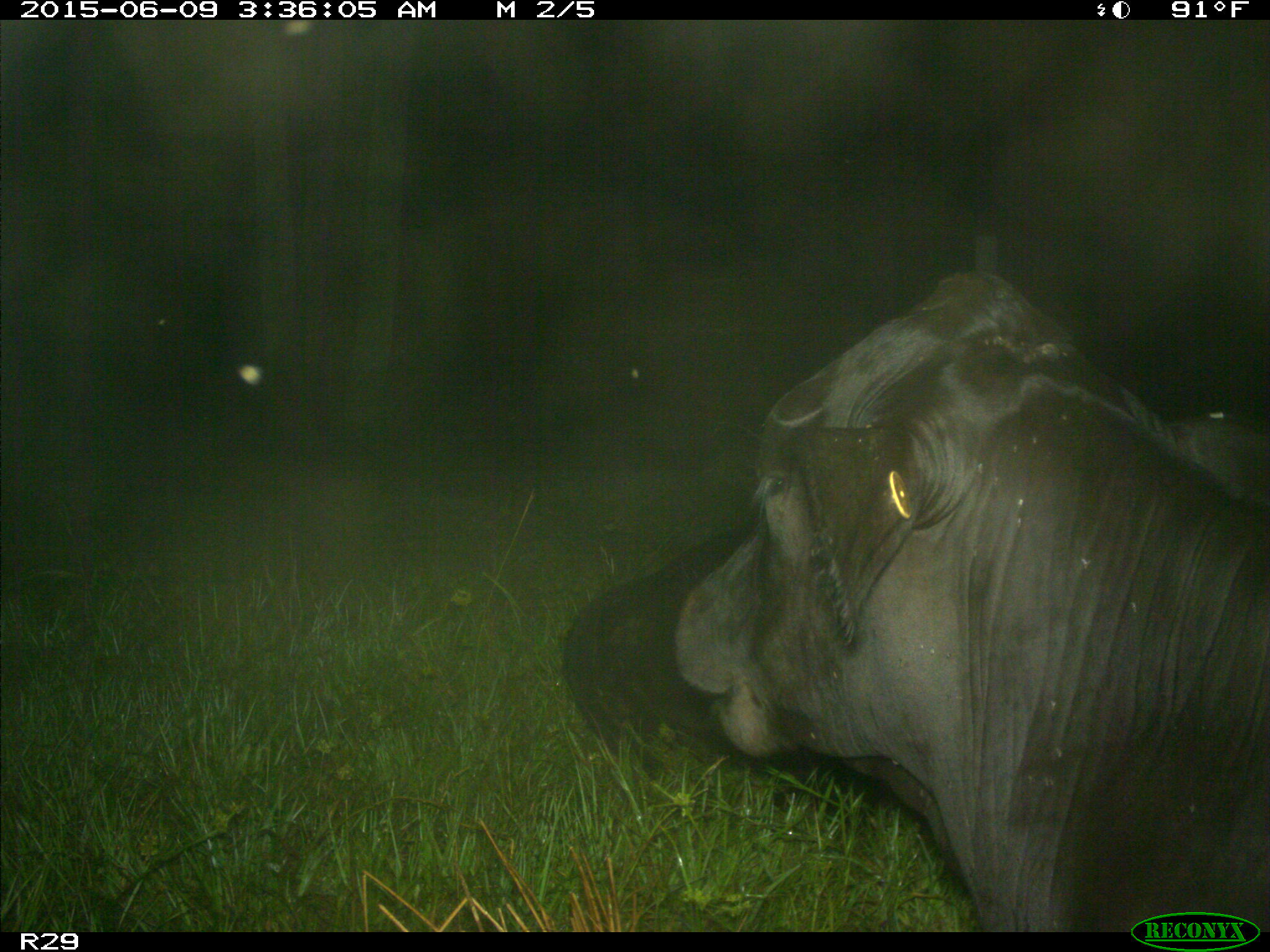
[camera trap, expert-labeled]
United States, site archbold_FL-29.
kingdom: Animalia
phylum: Chordata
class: Mammalia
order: Artiodactyla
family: Bovidae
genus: Bos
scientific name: Bos taurus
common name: domestic cow